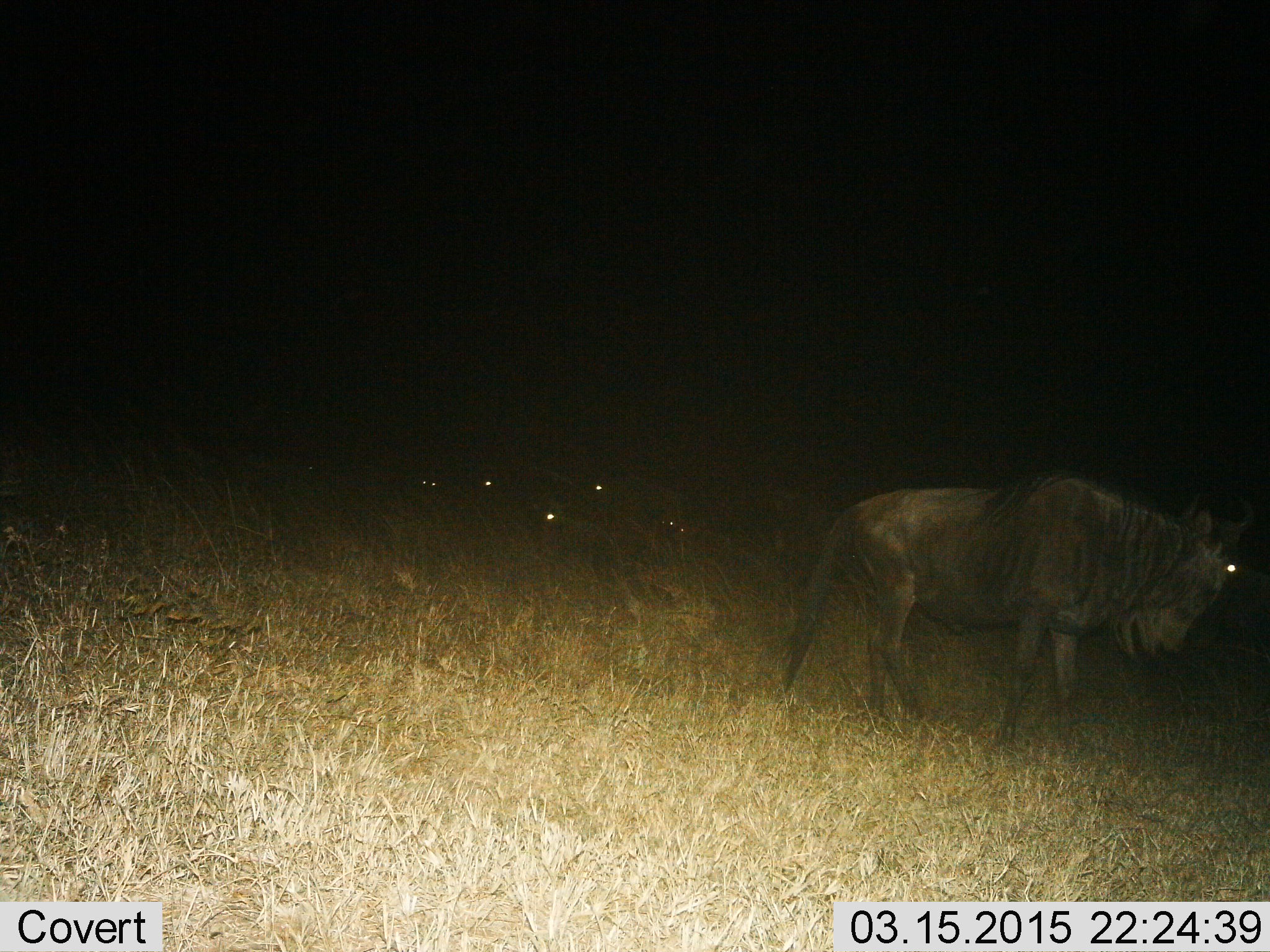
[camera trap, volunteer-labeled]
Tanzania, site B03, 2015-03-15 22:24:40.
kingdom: Animalia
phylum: Chordata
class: Mammalia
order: Artiodactyla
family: Bovidae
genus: Connochaetes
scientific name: Connochaetes taurinus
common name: blue wildebeest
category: wildebeest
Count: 5.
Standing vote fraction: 45%.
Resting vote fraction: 36%.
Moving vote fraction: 73%.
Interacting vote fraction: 0%.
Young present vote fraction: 0%.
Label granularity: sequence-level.